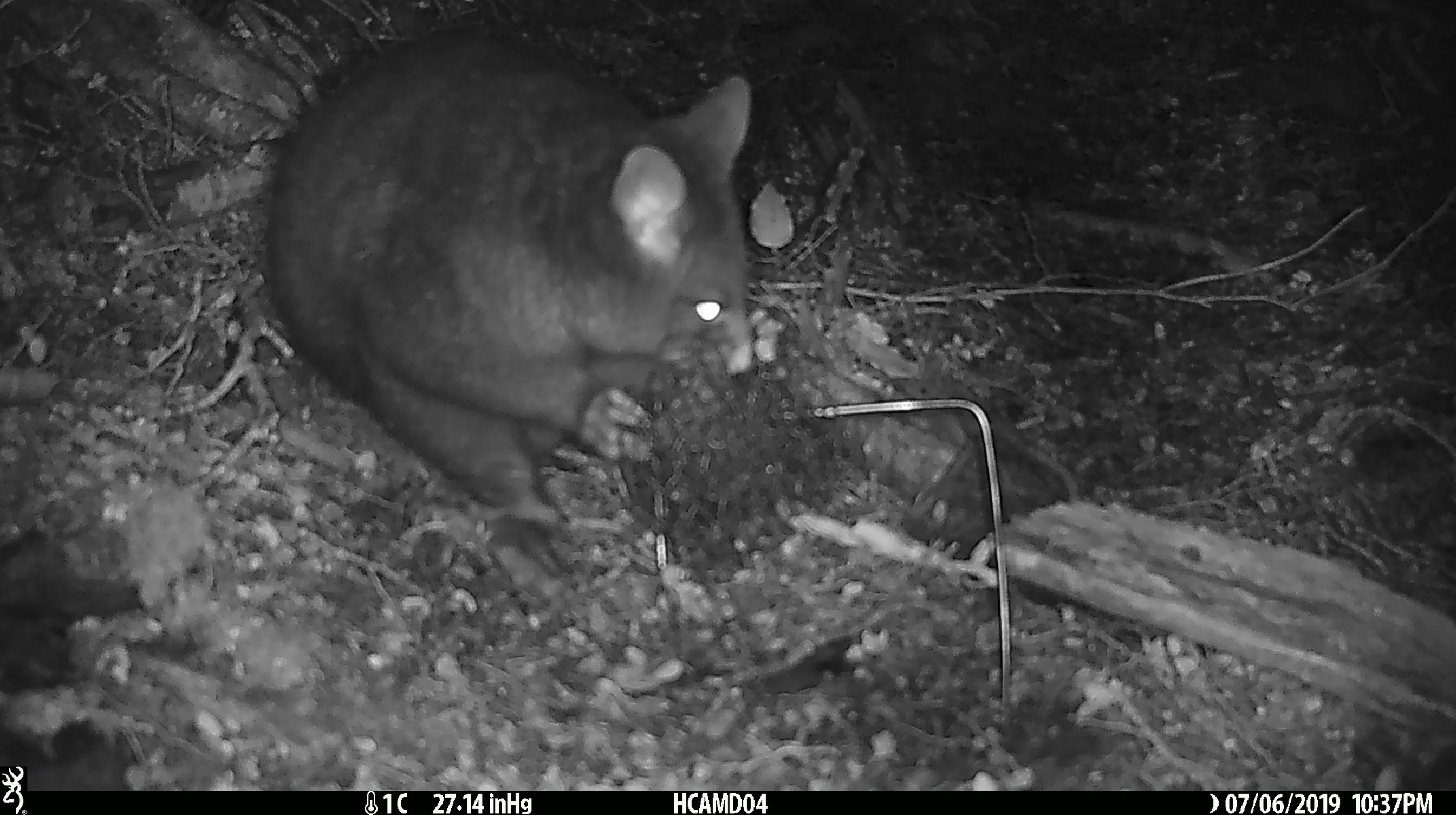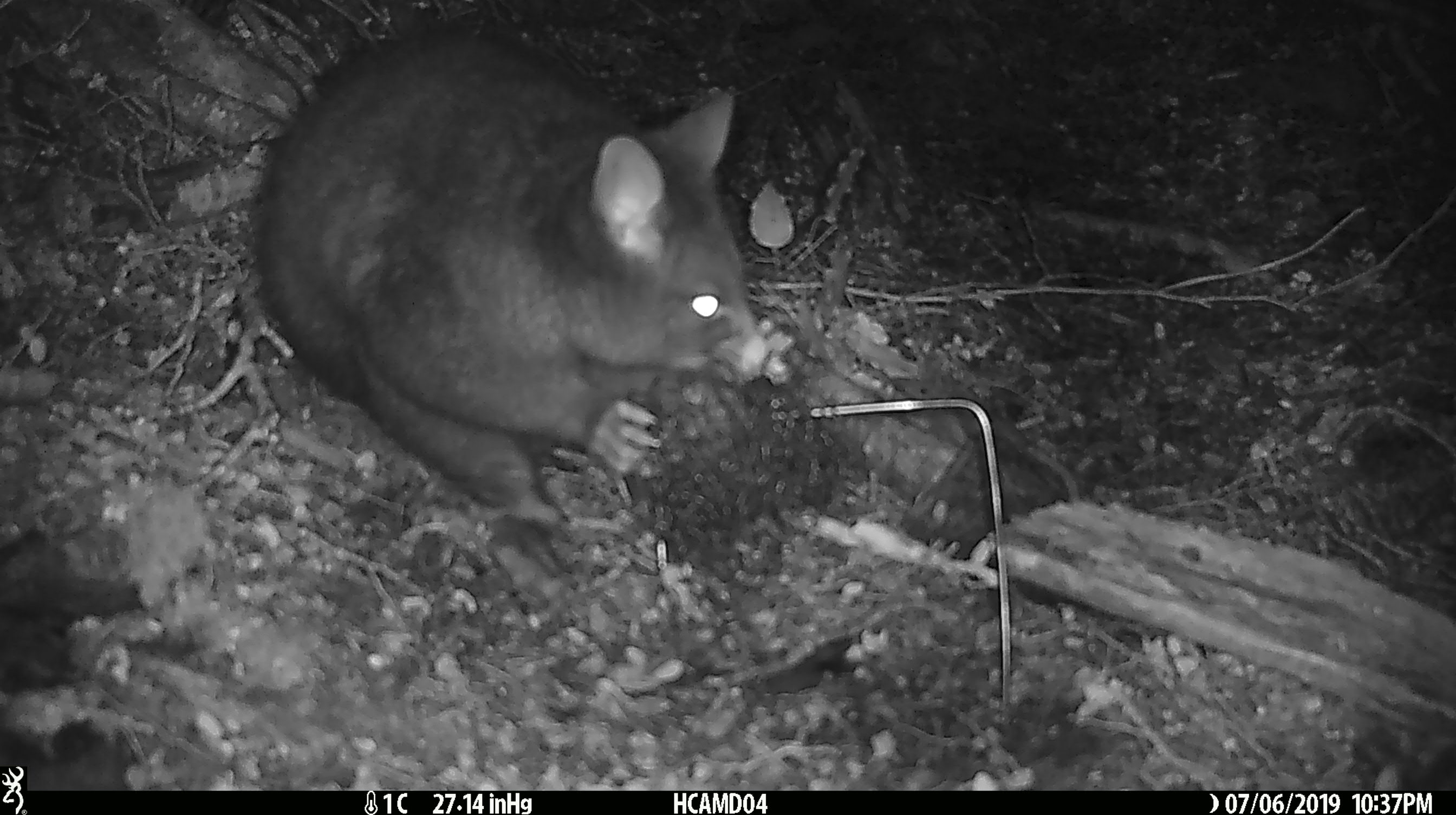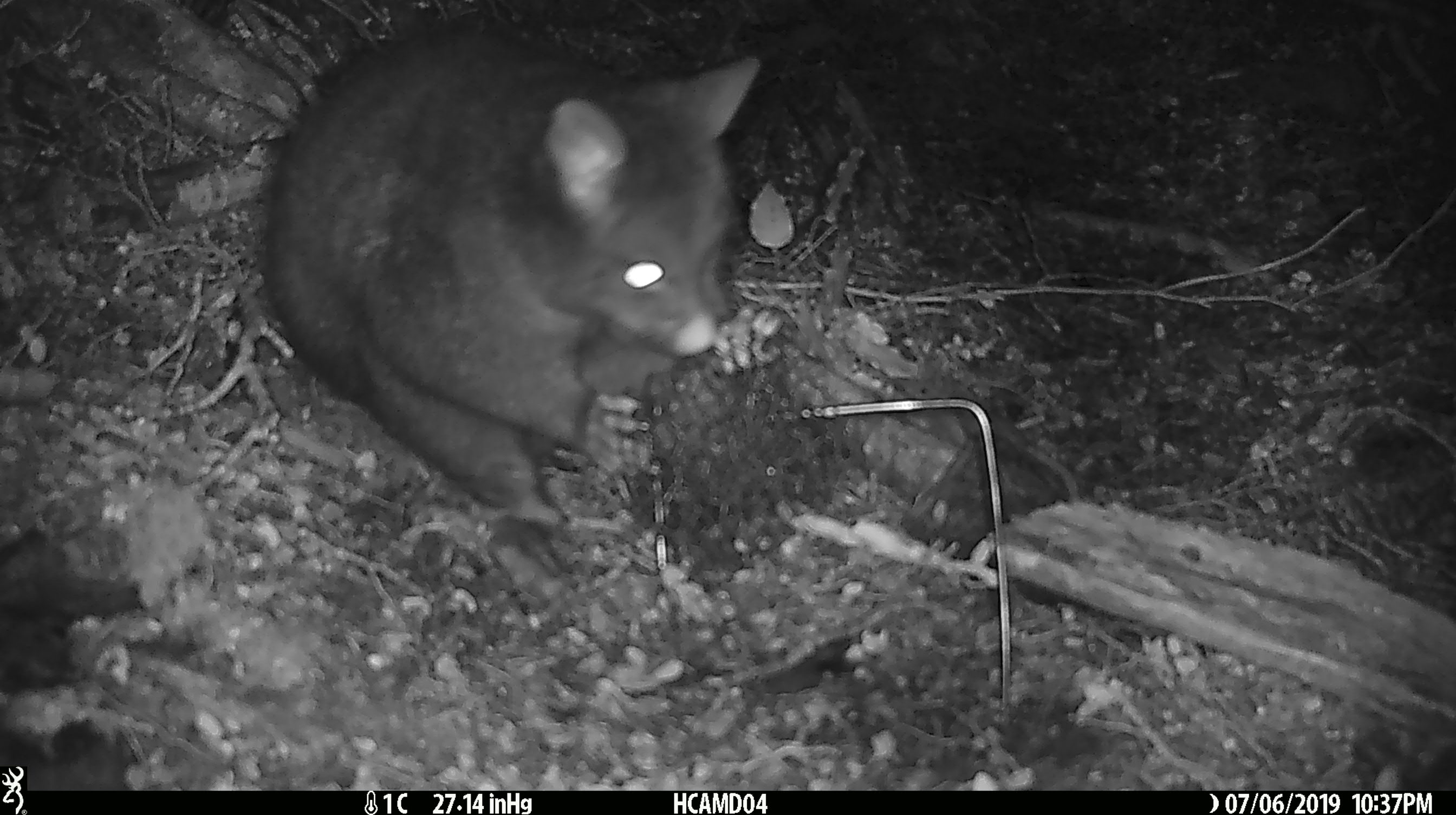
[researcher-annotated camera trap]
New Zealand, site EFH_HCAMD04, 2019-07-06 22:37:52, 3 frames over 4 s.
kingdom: Animalia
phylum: Chordata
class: Mammalia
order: Diprotodontia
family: Phalangeridae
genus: Trichosurus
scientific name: Trichosurus vulpecula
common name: common brushtail possum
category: possum